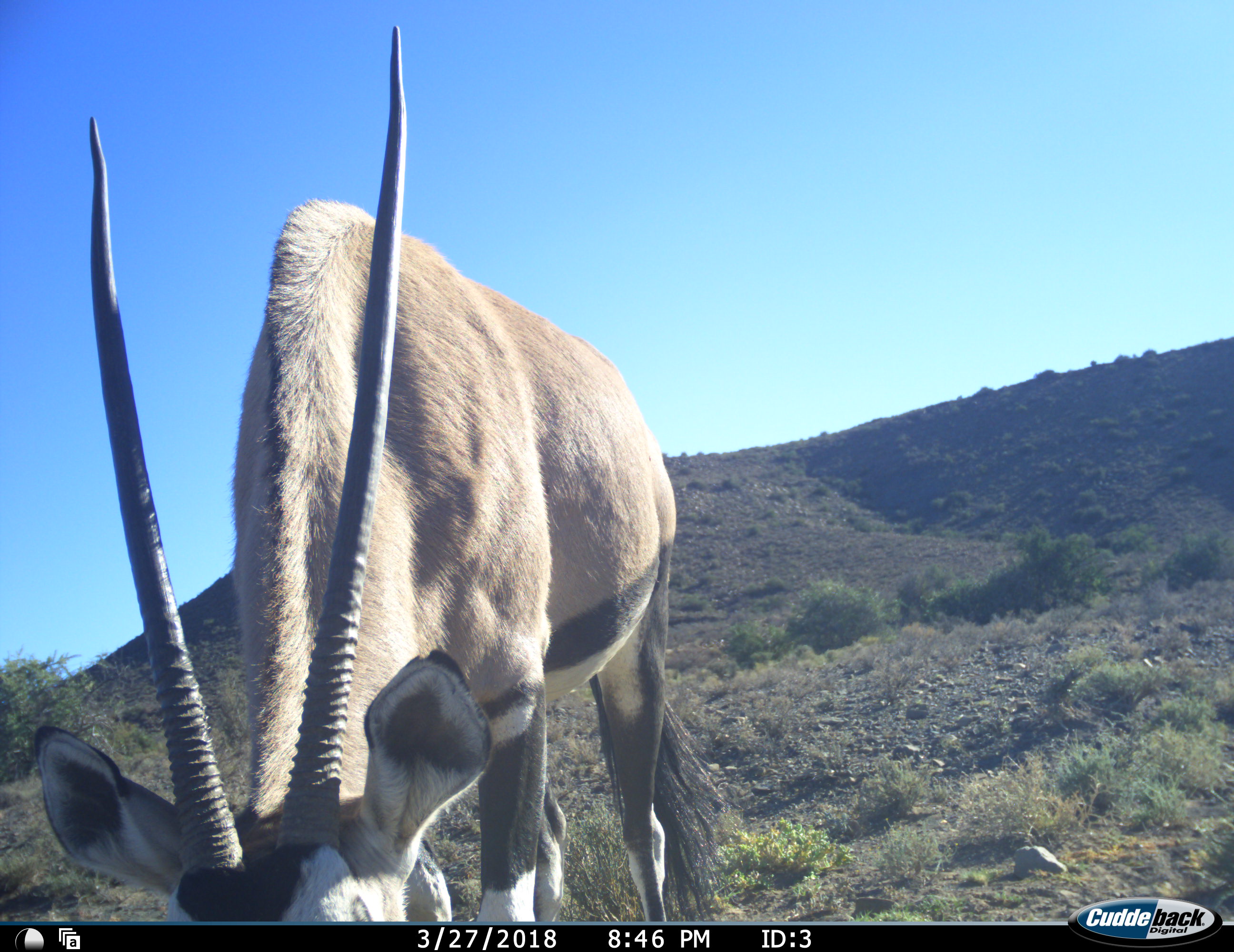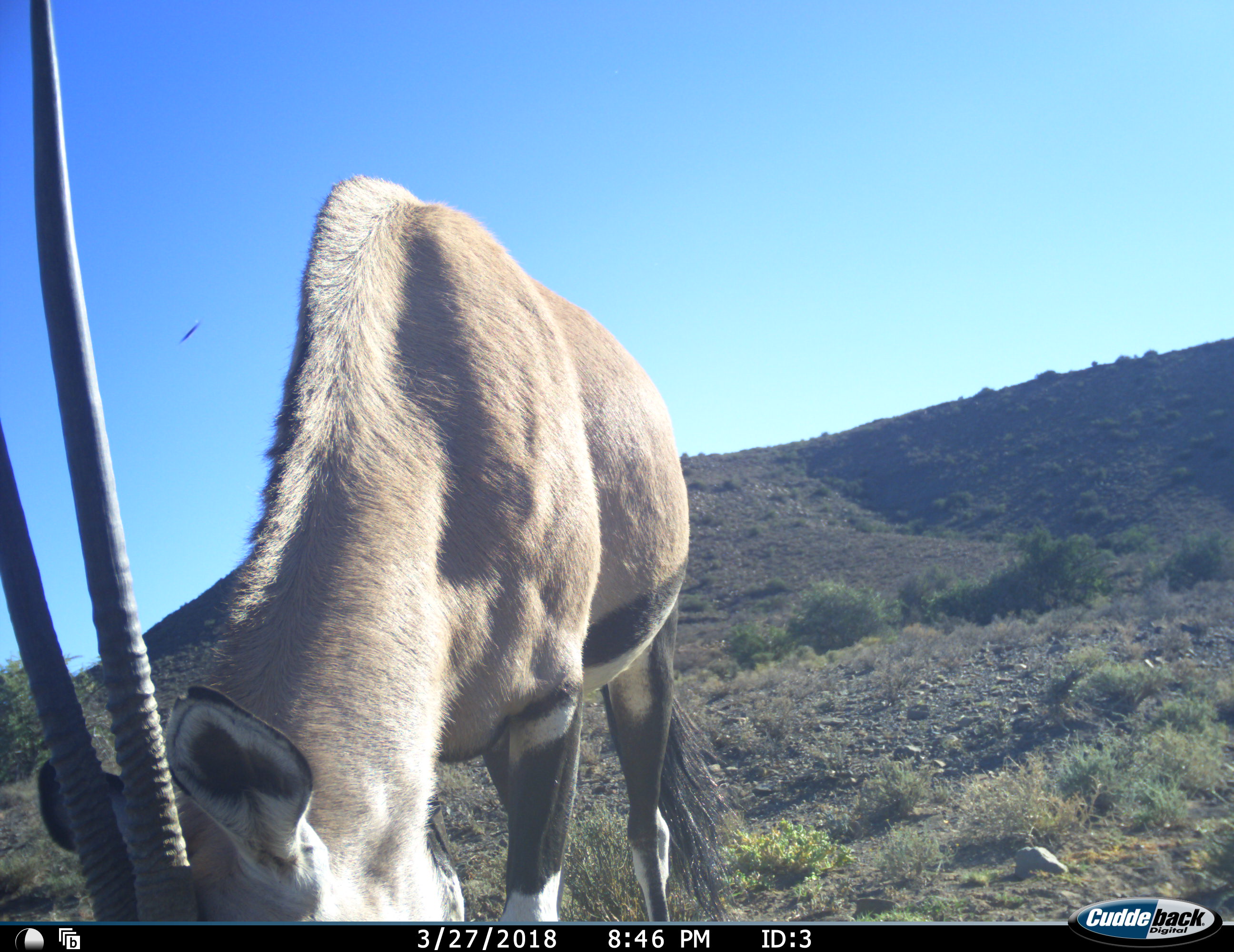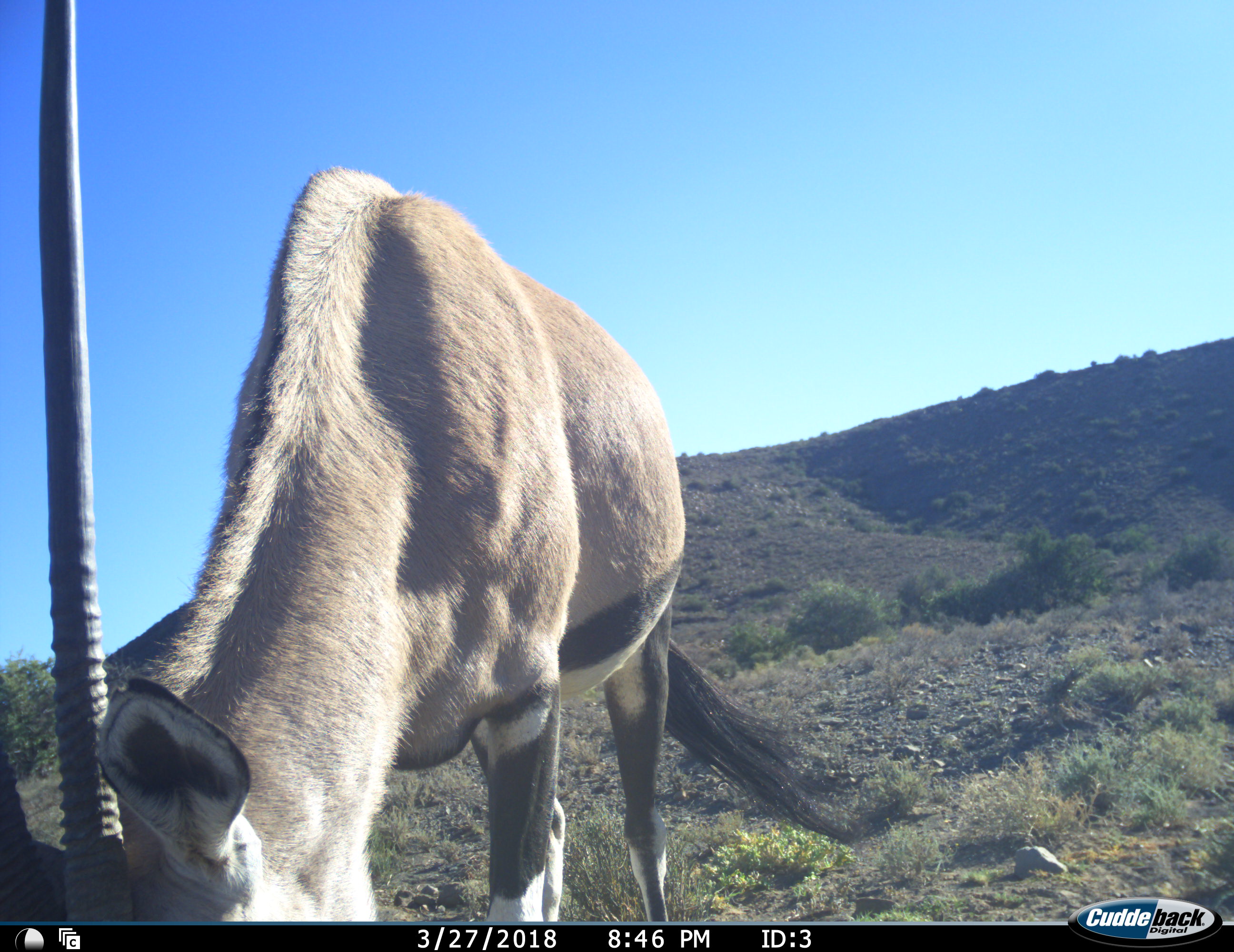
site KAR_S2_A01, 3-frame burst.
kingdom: Animalia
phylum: Chordata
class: Mammalia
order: Artiodactyla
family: Bovidae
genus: Oryx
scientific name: Oryx gazella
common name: gemsbok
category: oryx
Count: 1.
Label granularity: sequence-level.